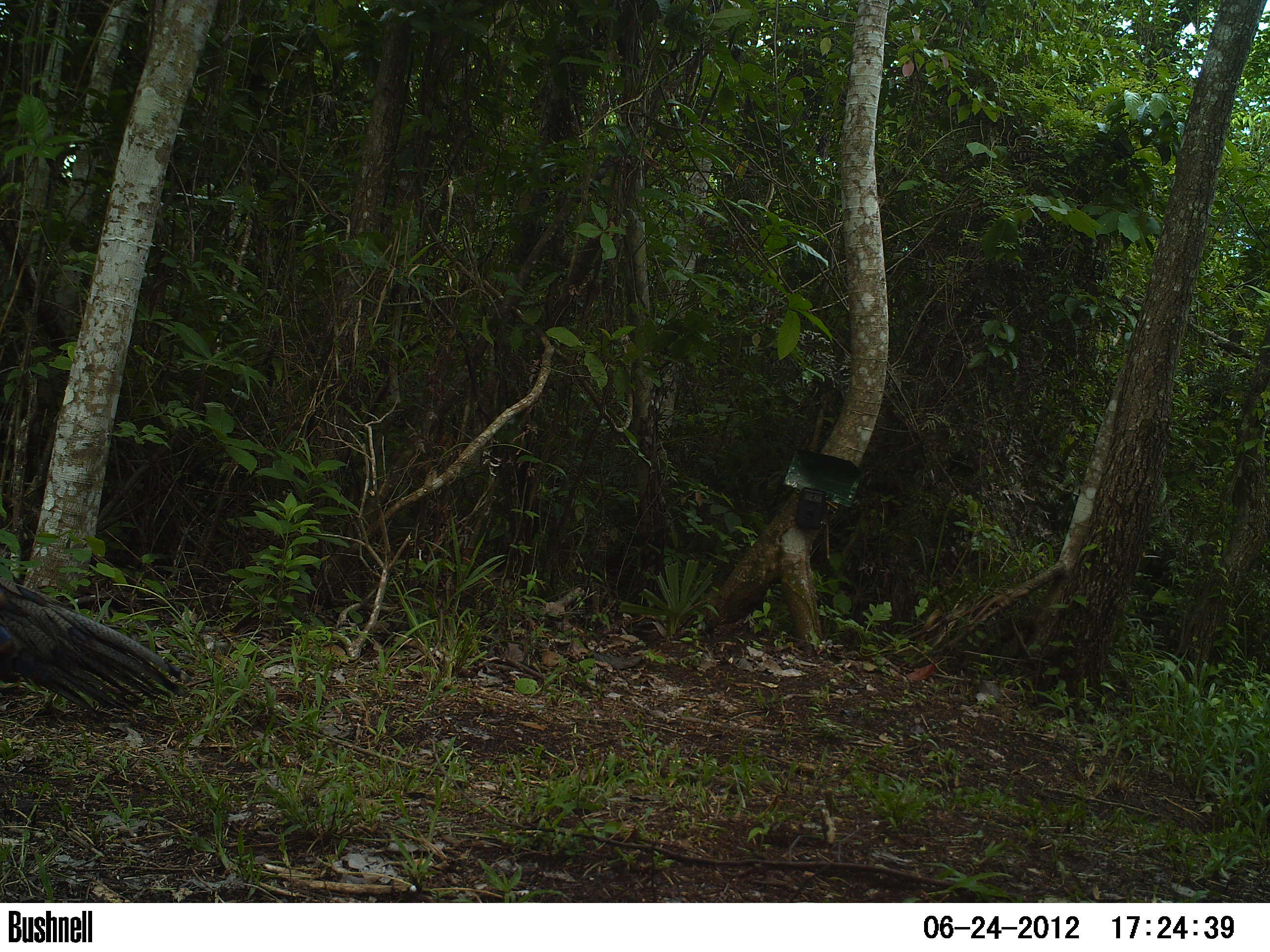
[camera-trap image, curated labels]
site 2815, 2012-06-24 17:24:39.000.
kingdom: Animalia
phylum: Chordata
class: Aves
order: Galliformes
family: Phasianidae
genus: Meleagris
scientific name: Meleagris ocellata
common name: ocellated turkey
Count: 1.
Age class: adult.